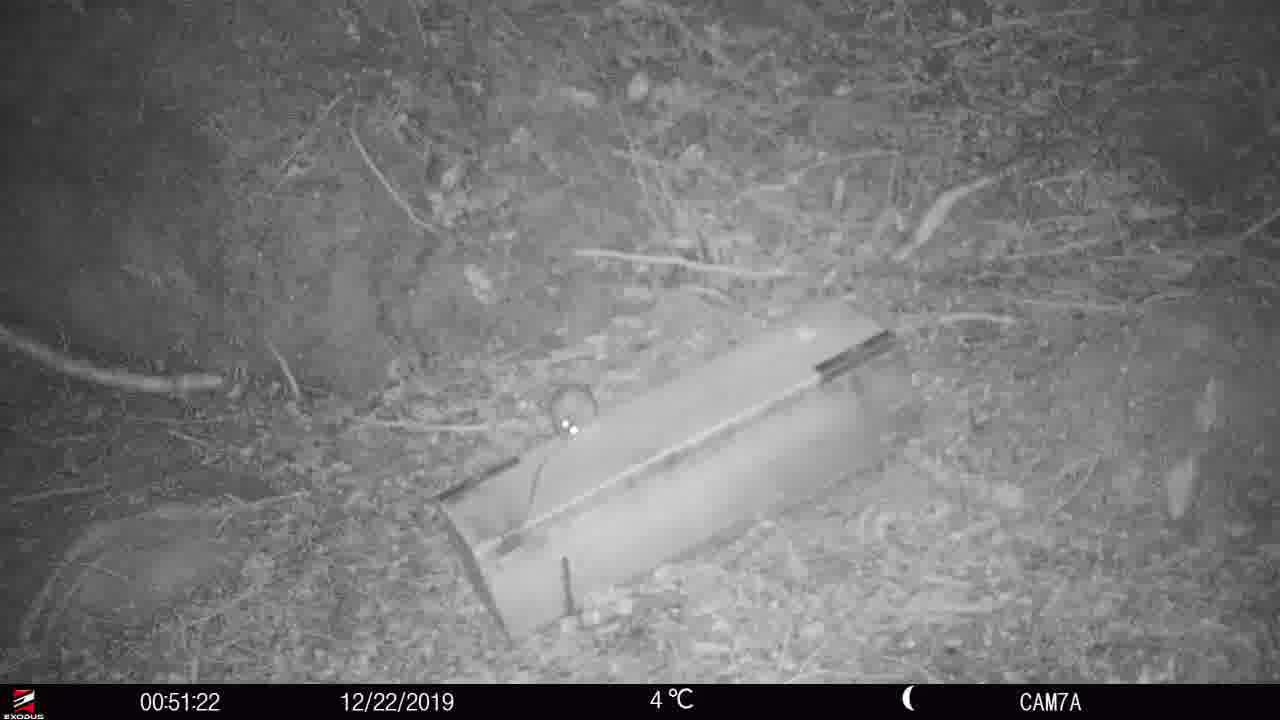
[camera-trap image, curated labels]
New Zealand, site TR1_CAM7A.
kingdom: Animalia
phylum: Chordata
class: Mammalia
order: Rodentia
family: Muridae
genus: Rattus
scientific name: Rattus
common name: rat